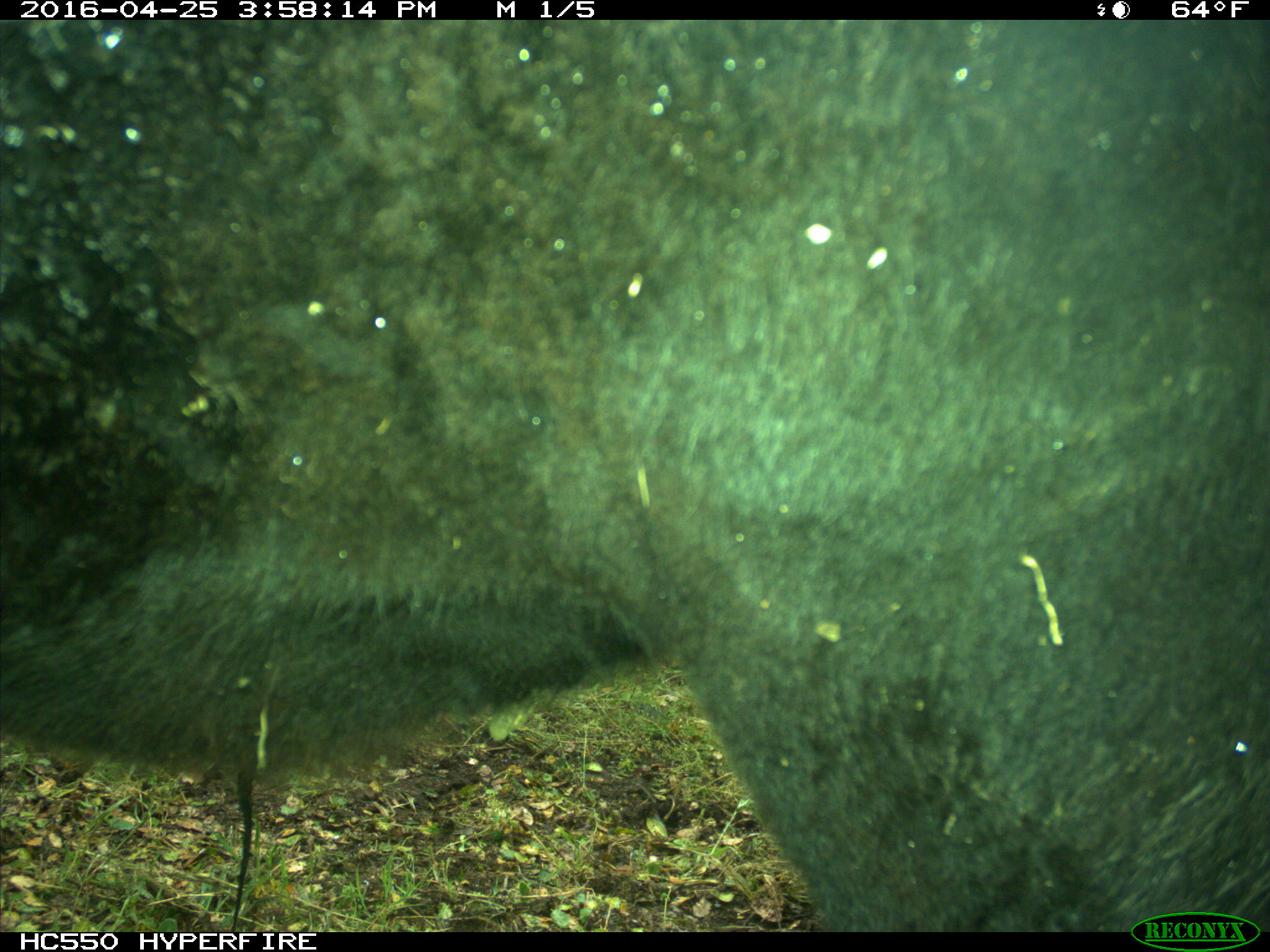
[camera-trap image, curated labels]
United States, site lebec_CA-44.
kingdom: Animalia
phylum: Chordata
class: Mammalia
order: Artiodactyla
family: Bovidae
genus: Bos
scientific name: Bos taurus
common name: domestic cow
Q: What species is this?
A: Bos taurus (domestic cow).